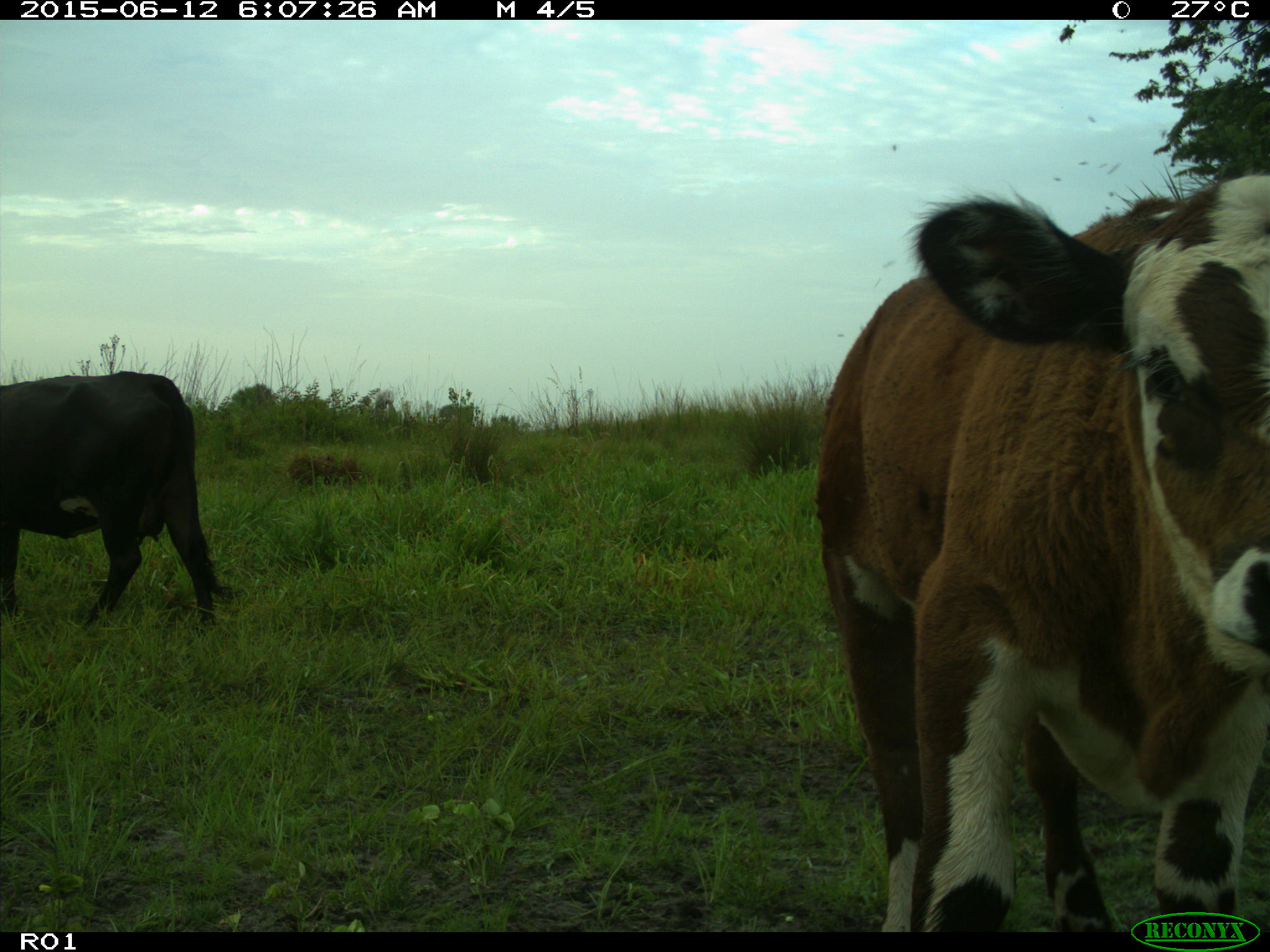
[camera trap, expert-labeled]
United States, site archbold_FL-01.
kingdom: Animalia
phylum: Chordata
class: Mammalia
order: Artiodactyla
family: Bovidae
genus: Bos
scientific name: Bos taurus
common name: domestic cow